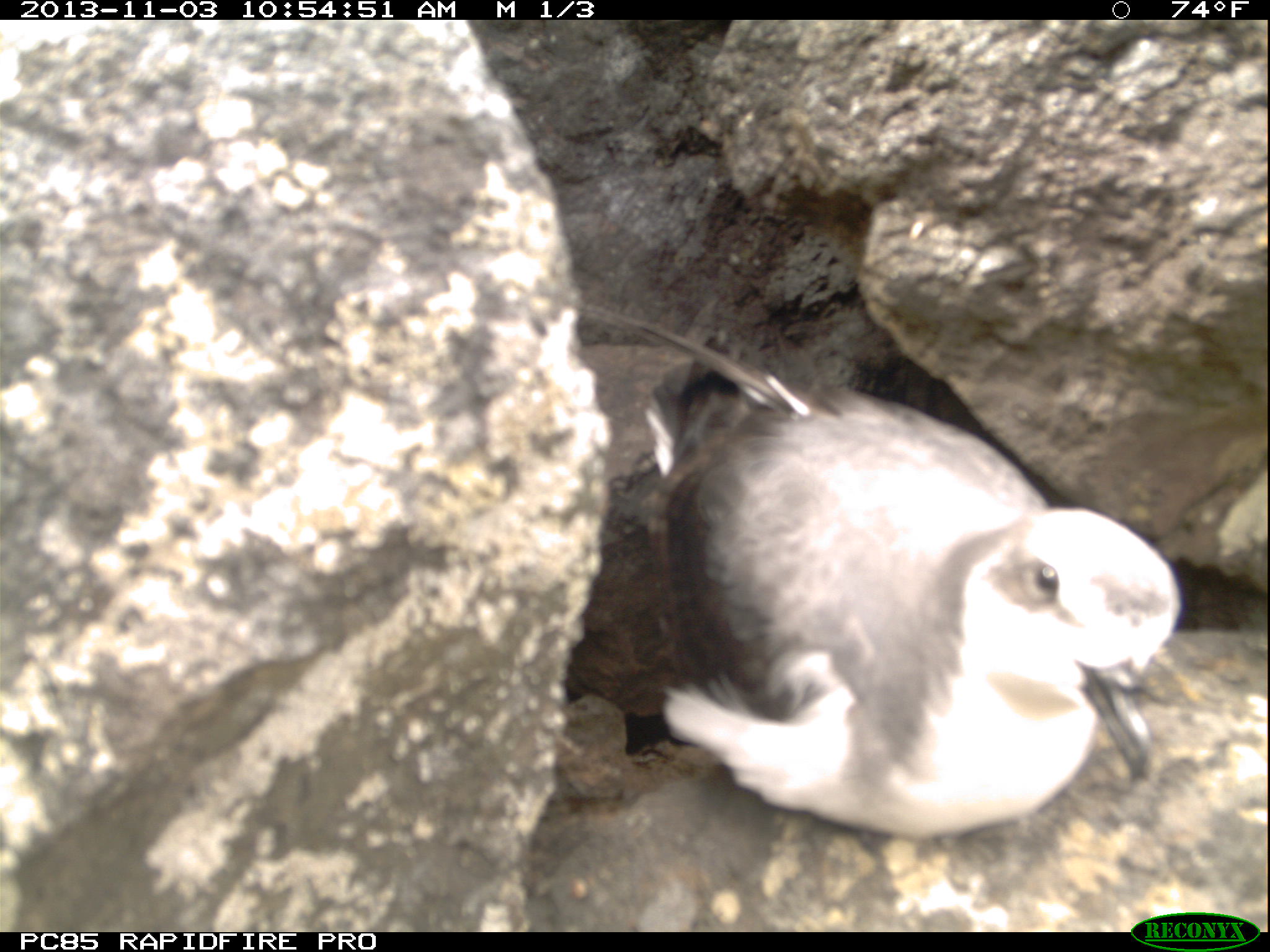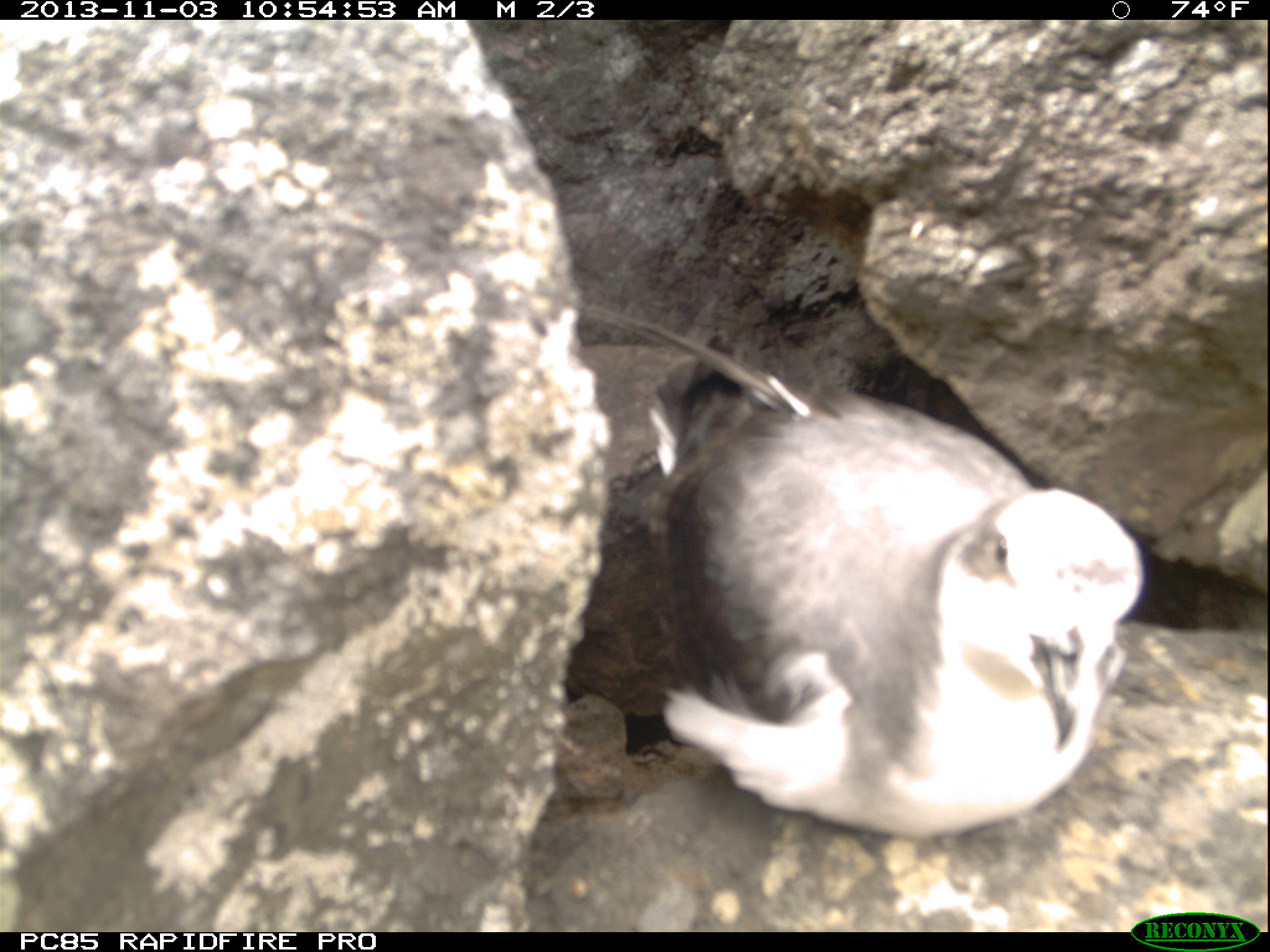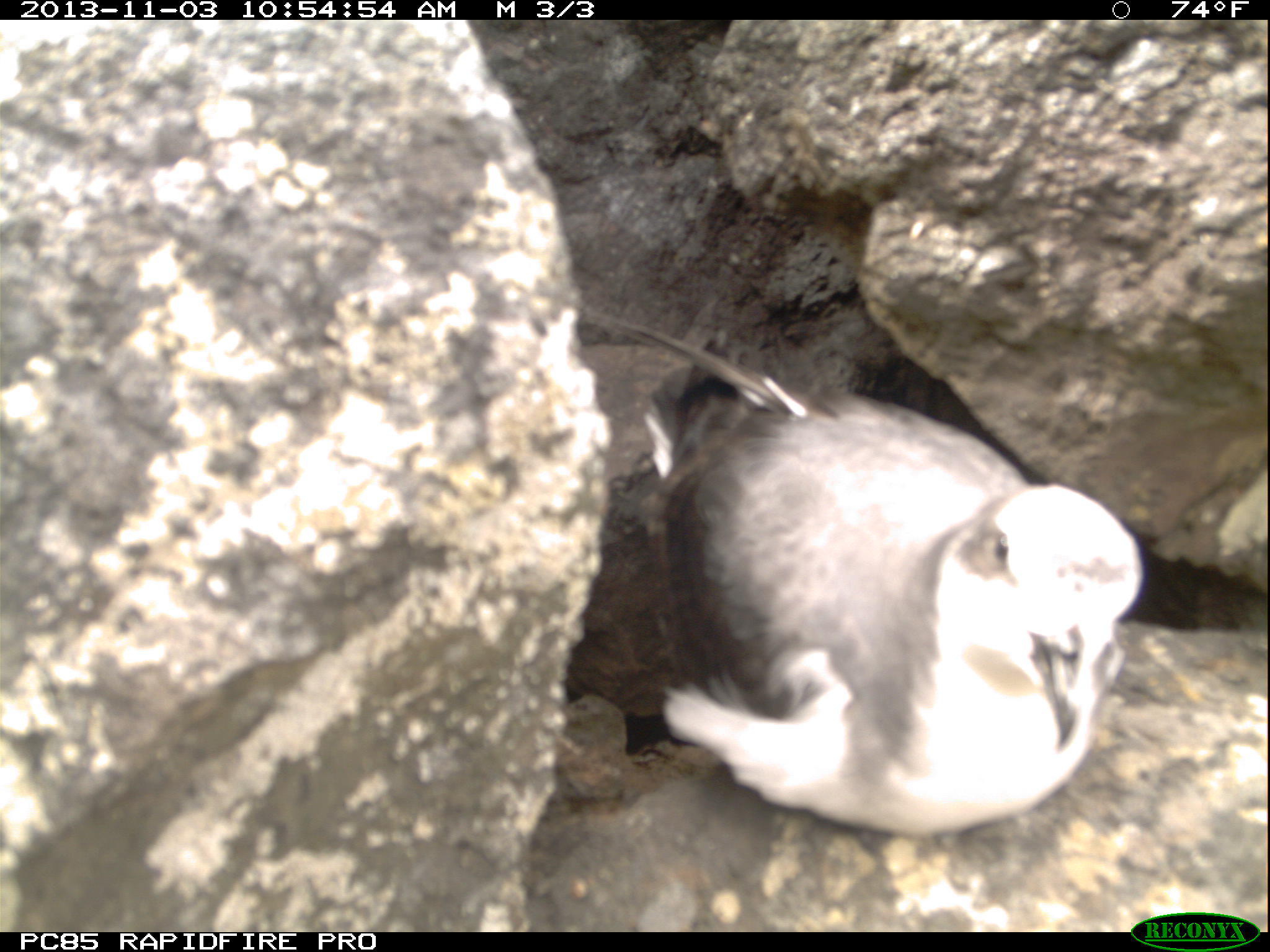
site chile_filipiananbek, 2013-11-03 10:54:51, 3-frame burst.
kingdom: Animalia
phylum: Chordata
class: Aves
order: Procellariiformes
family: Procellariidae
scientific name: Procellariidae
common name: petrel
Petrel (Procellariidae).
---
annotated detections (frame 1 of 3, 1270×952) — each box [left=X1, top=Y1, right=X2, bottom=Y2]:
petrel: [left=584, top=317, right=1181, bottom=852]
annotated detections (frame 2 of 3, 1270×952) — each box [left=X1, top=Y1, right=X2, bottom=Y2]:
petrel: [left=610, top=317, right=1150, bottom=848]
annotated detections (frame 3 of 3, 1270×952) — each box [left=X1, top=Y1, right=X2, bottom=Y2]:
petrel: [left=578, top=345, right=1157, bottom=845]